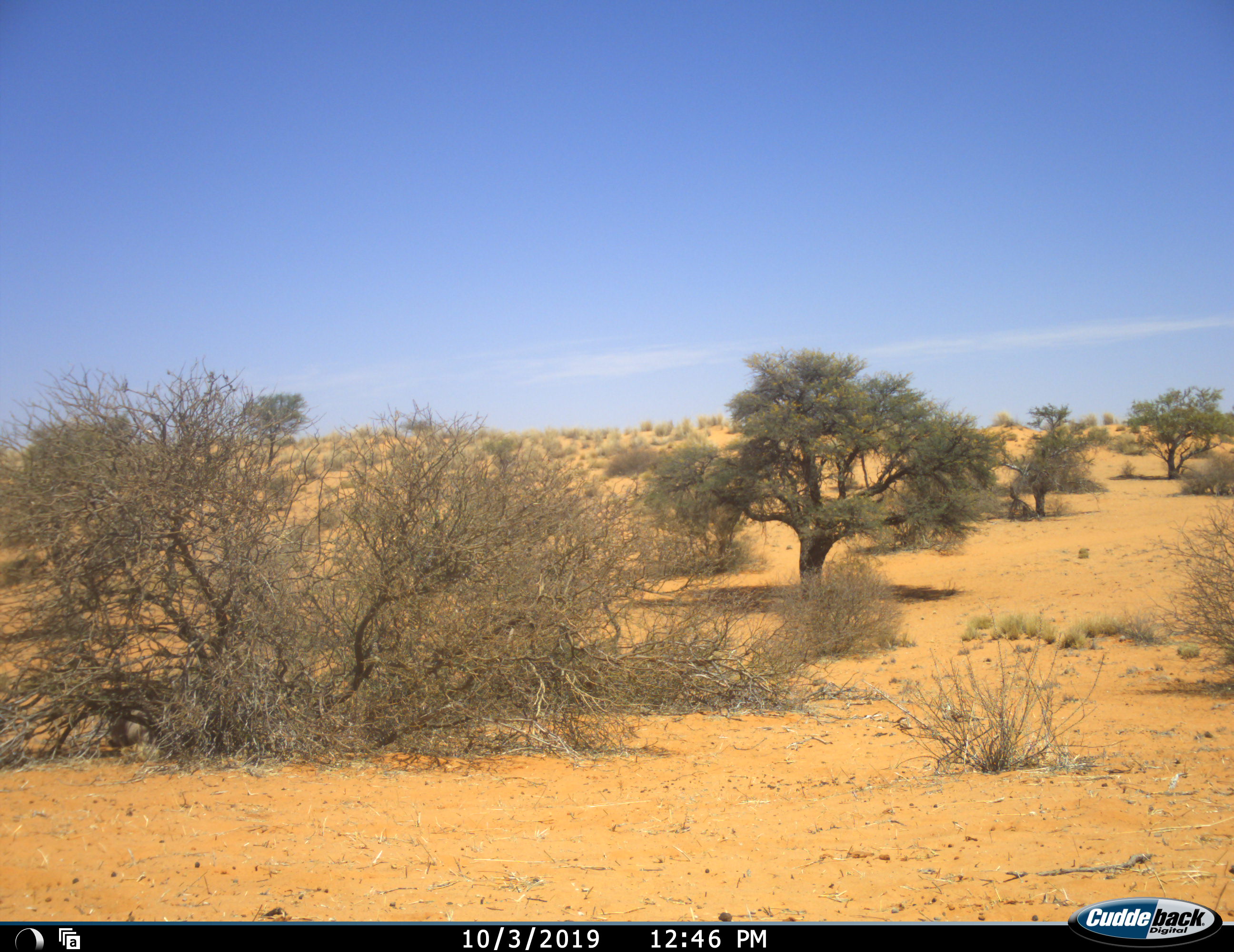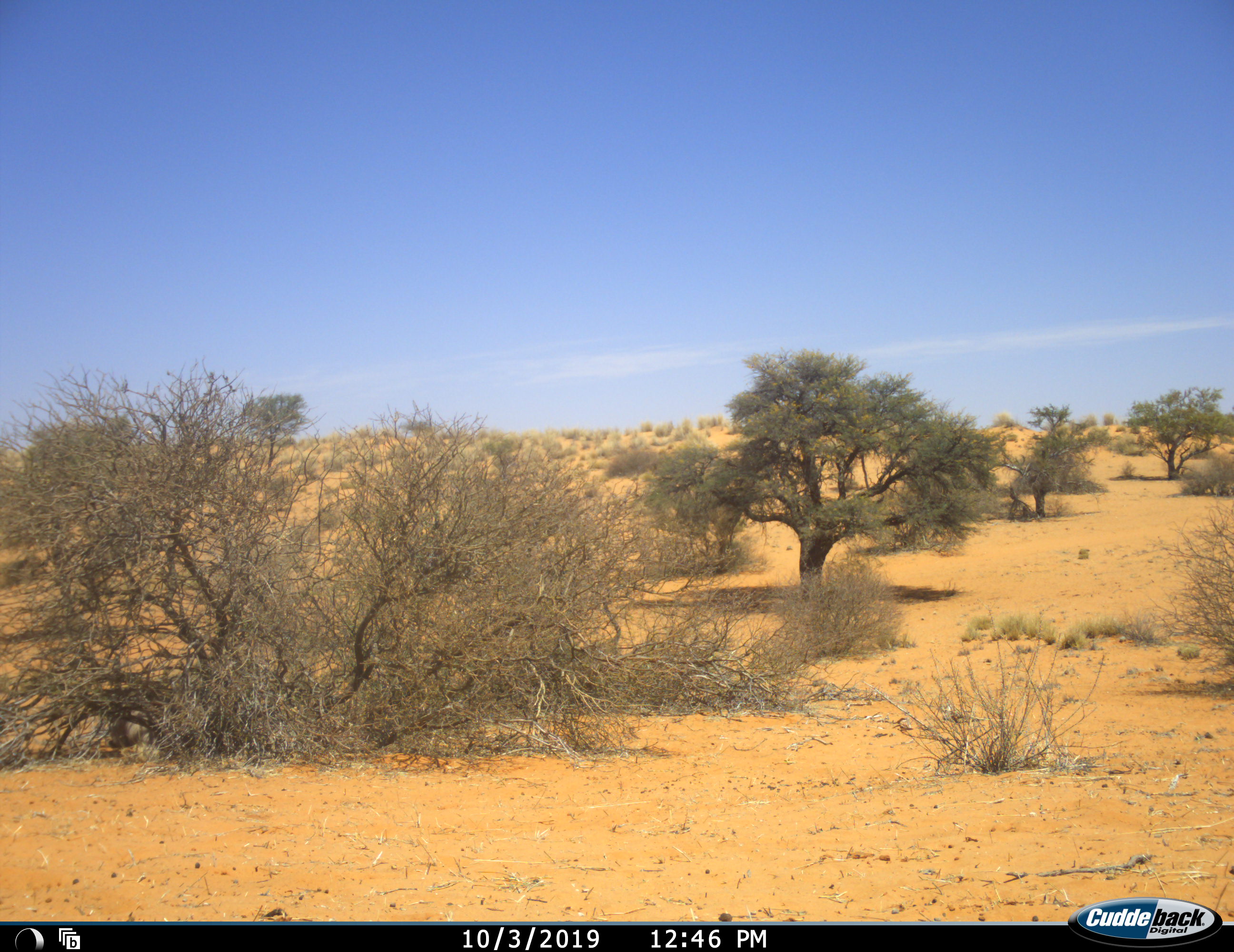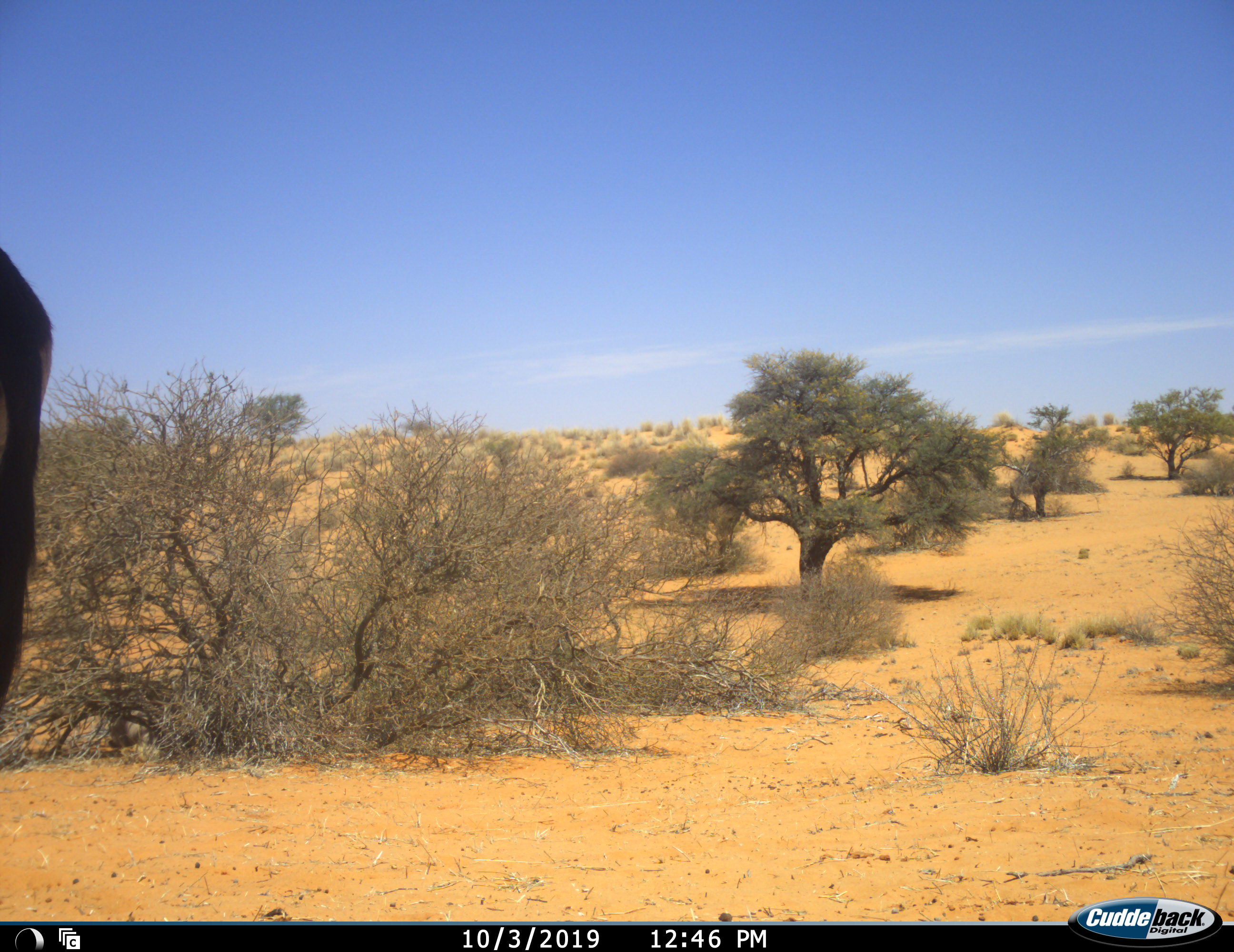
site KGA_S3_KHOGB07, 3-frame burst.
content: unidentified animal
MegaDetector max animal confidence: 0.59